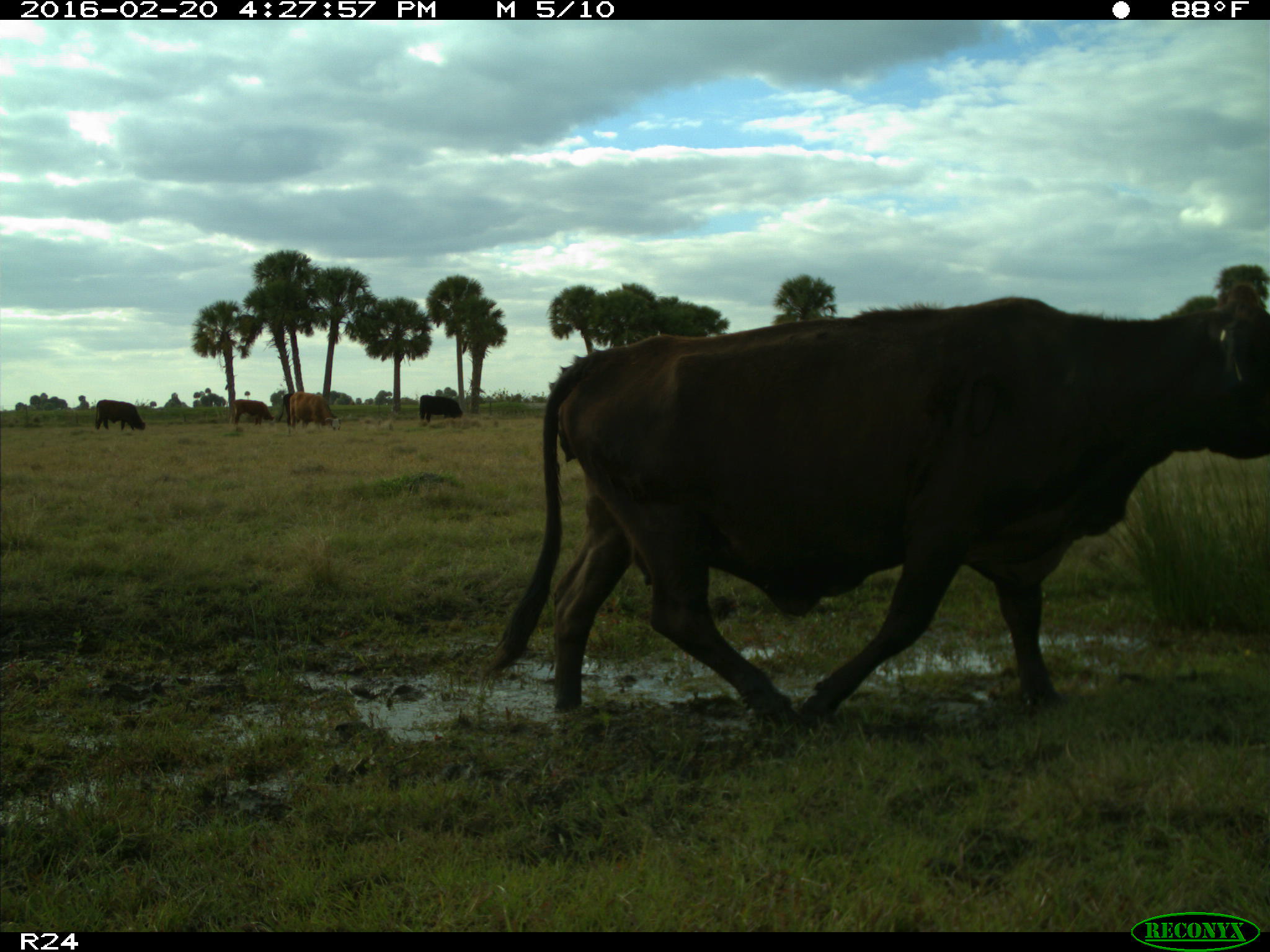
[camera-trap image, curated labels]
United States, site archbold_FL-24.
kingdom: Animalia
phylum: Chordata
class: Mammalia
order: Artiodactyla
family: Bovidae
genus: Bos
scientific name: Bos taurus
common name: domestic cow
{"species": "Bos taurus (domestic cow)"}